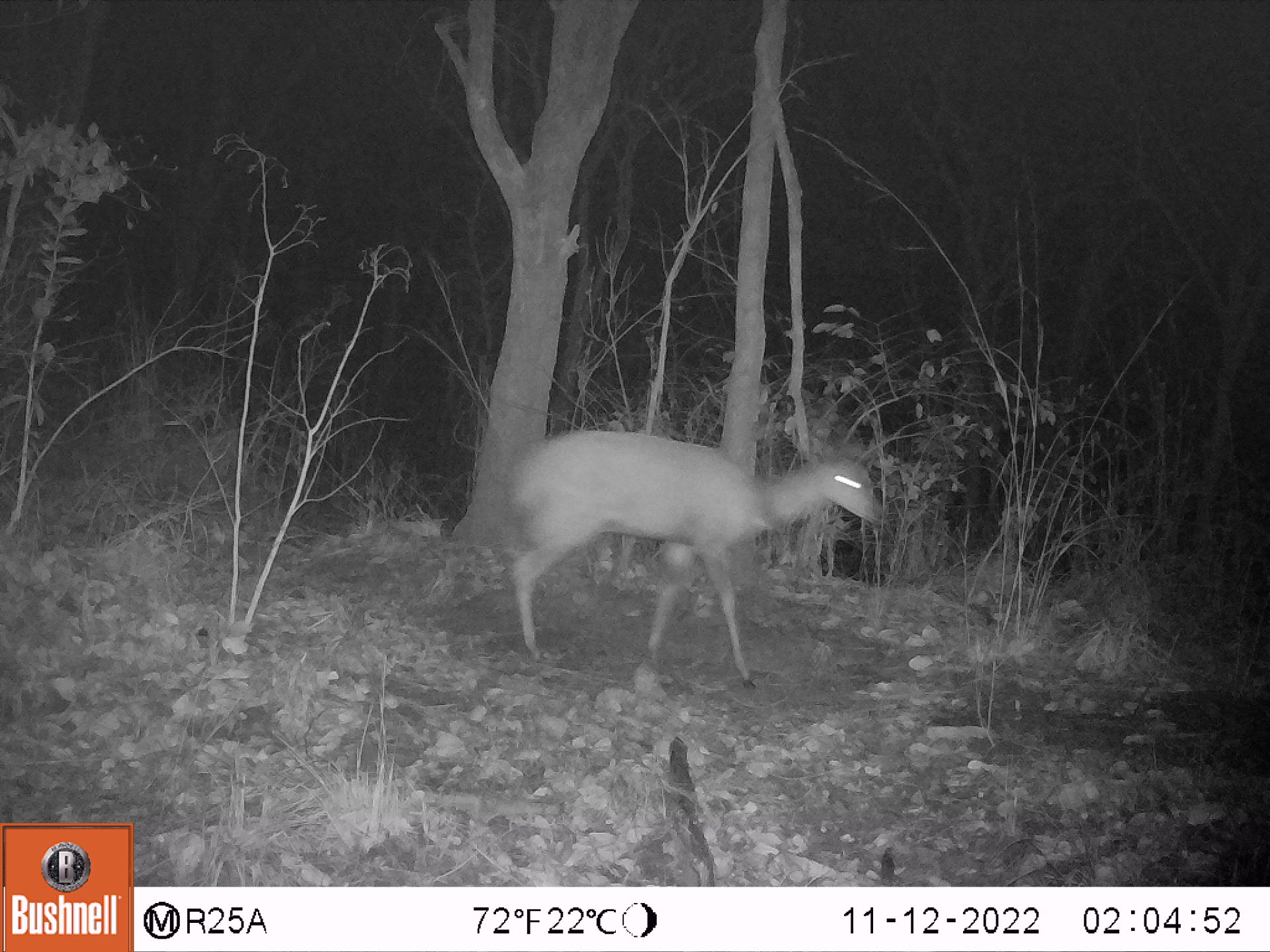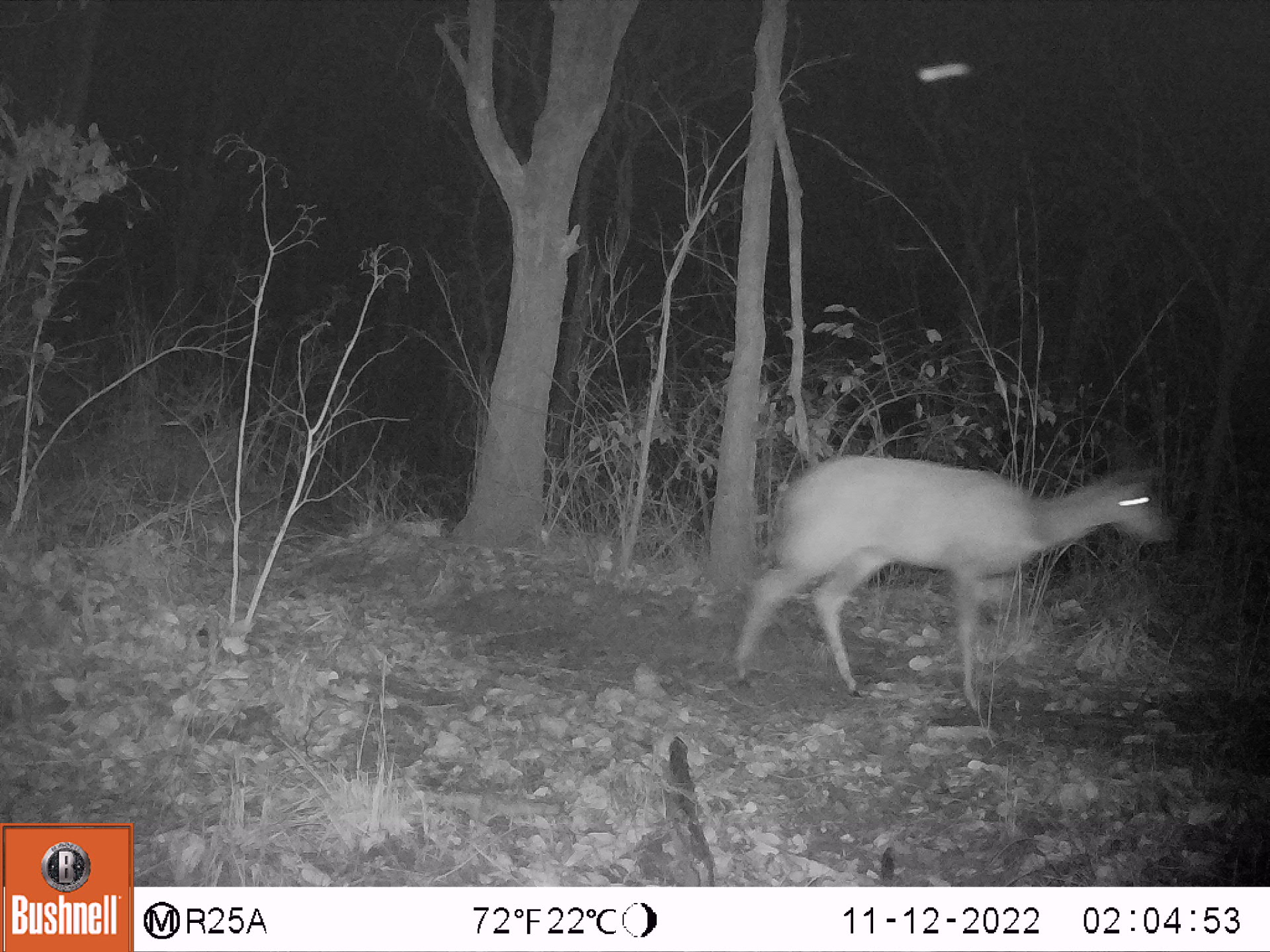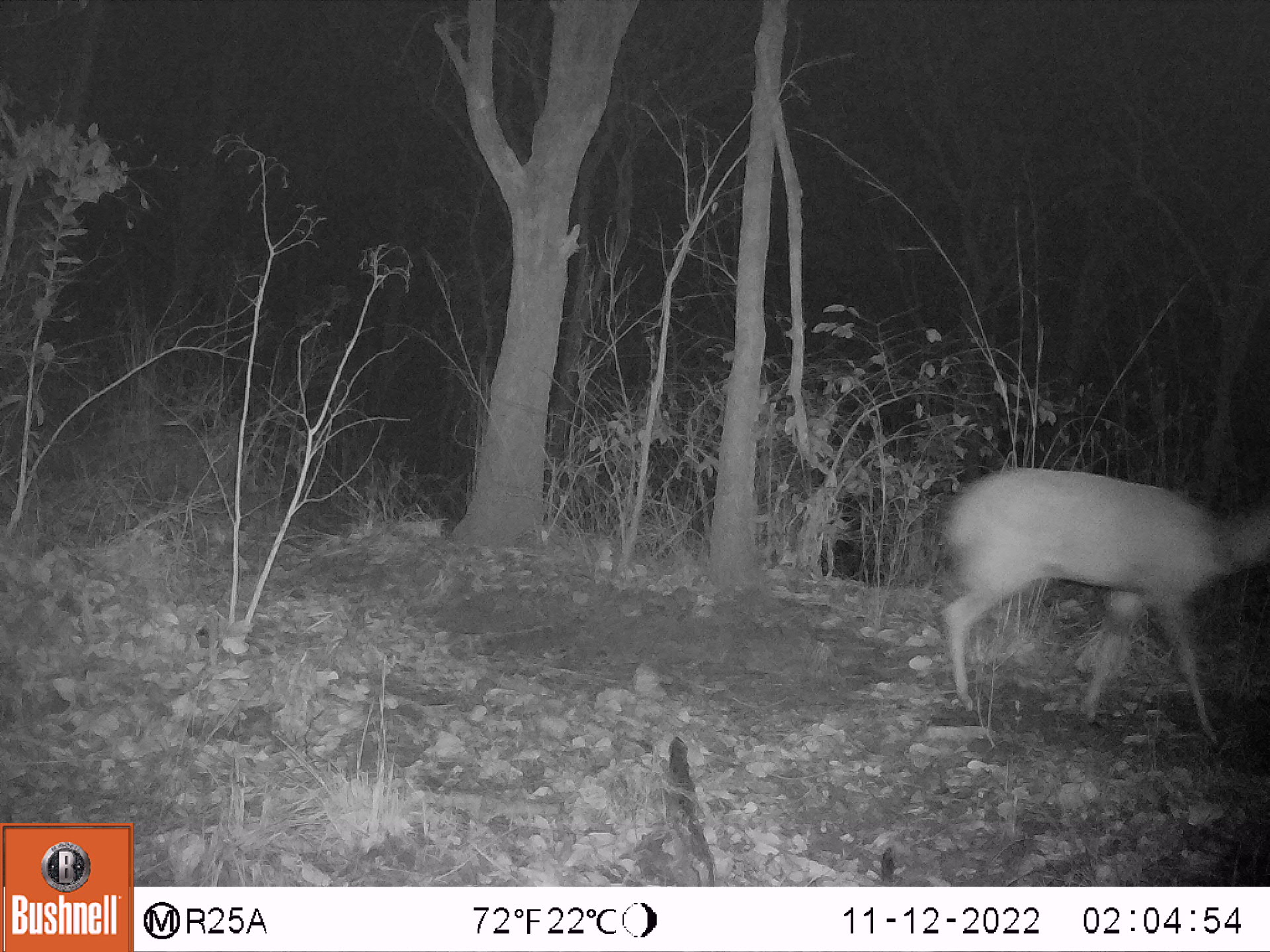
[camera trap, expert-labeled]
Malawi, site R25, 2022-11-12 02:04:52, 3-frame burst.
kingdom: Animalia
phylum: Chordata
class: Mammalia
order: Artiodactyla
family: Bovidae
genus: Tragelaphus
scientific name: Tragelaphus sylvaticus sylvaticus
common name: cape bushbuck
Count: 1.